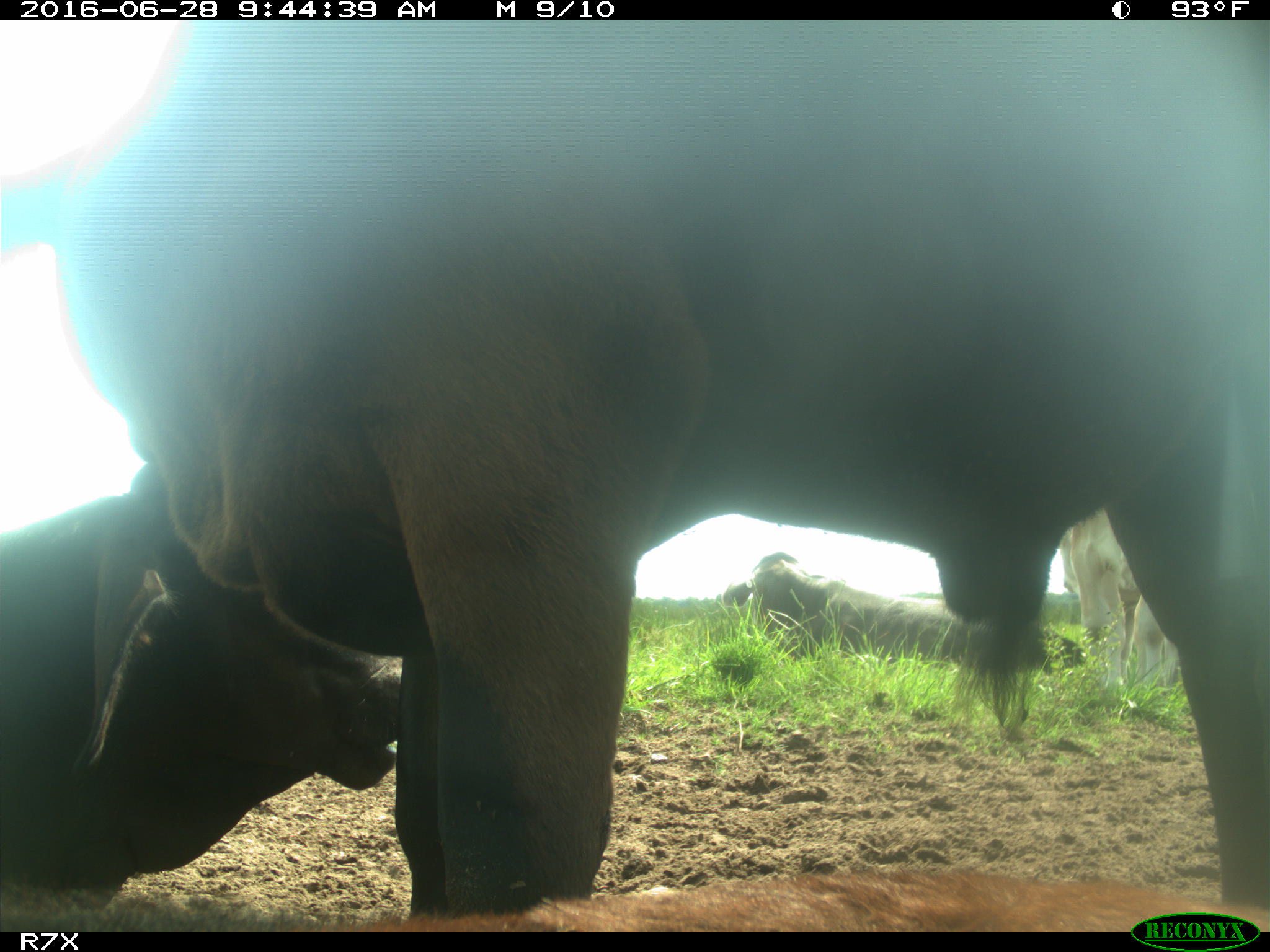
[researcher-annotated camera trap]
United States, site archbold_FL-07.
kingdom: Animalia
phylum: Chordata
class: Mammalia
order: Artiodactyla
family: Bovidae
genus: Bos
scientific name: Bos taurus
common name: domestic cow